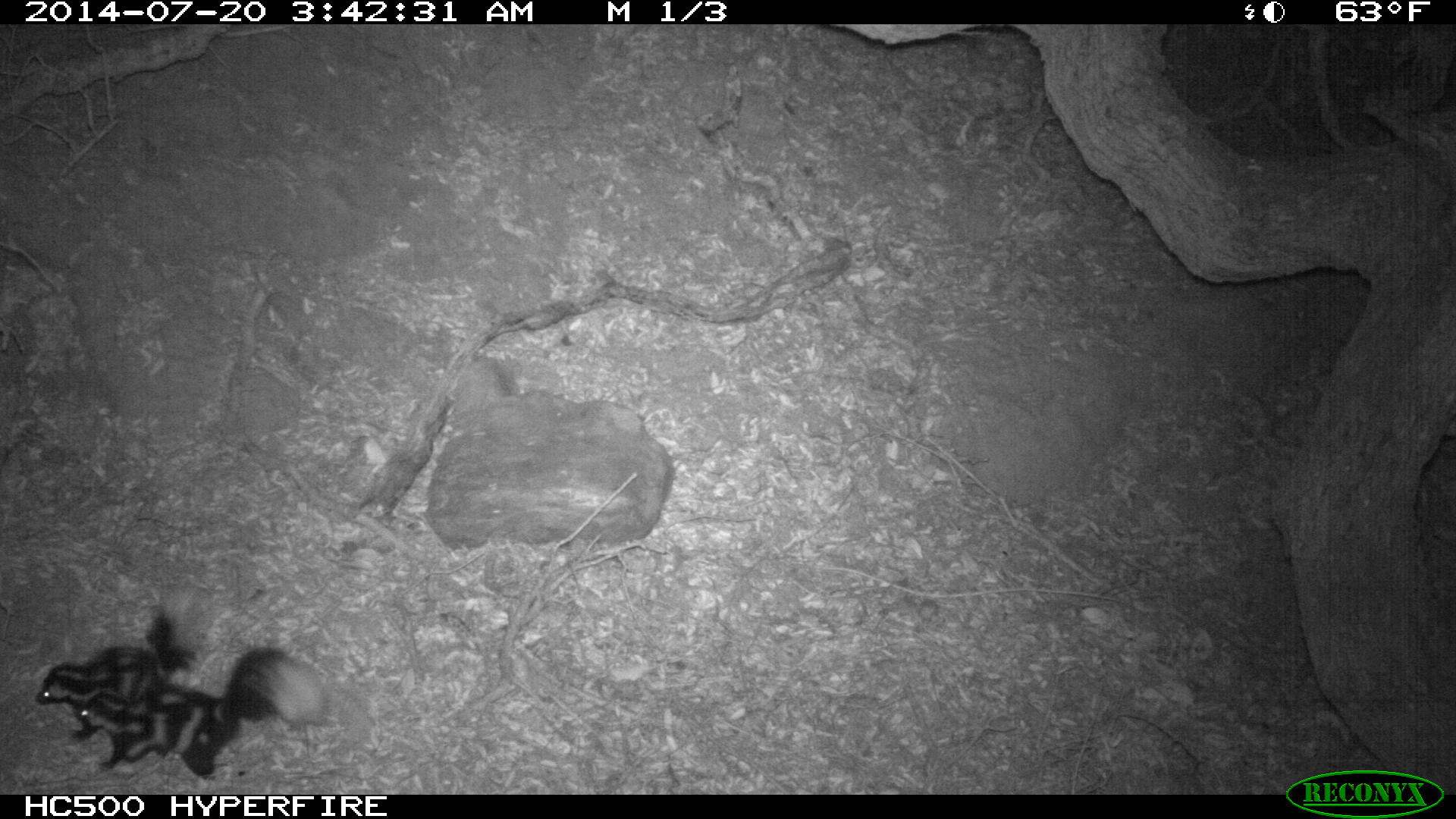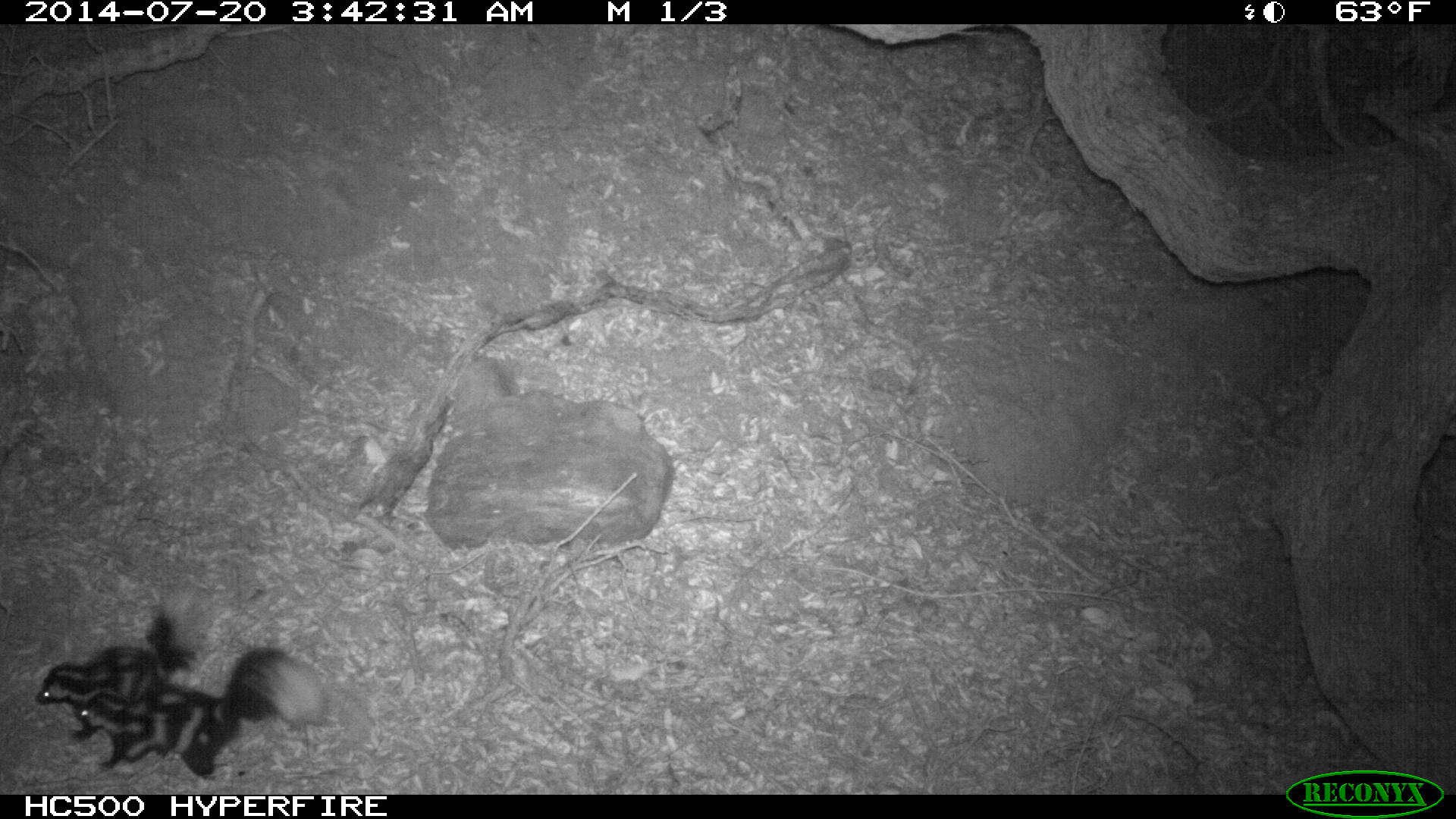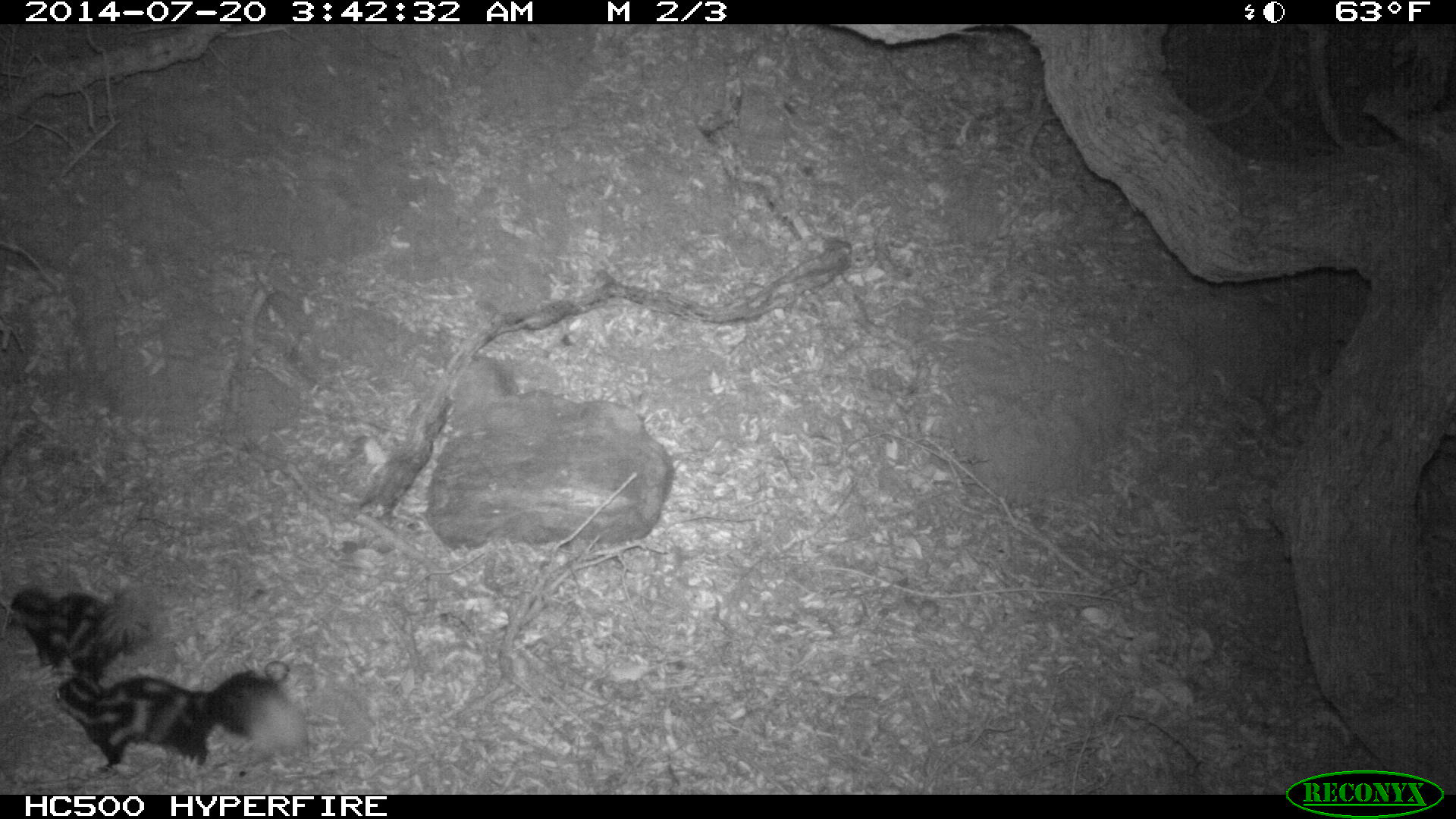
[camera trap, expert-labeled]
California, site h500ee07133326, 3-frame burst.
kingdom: Animalia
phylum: Chordata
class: Mammalia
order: Carnivora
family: Mephitidae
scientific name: Mephitidae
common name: skunk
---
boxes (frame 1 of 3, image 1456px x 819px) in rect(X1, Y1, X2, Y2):
skunk: rect(70, 647, 328, 779); rect(34, 588, 218, 741)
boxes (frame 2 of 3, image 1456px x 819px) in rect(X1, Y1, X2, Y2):
skunk: rect(33, 609, 331, 778)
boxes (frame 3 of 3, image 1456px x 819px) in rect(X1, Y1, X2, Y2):
skunk: rect(52, 667, 308, 774); rect(5, 582, 158, 683)